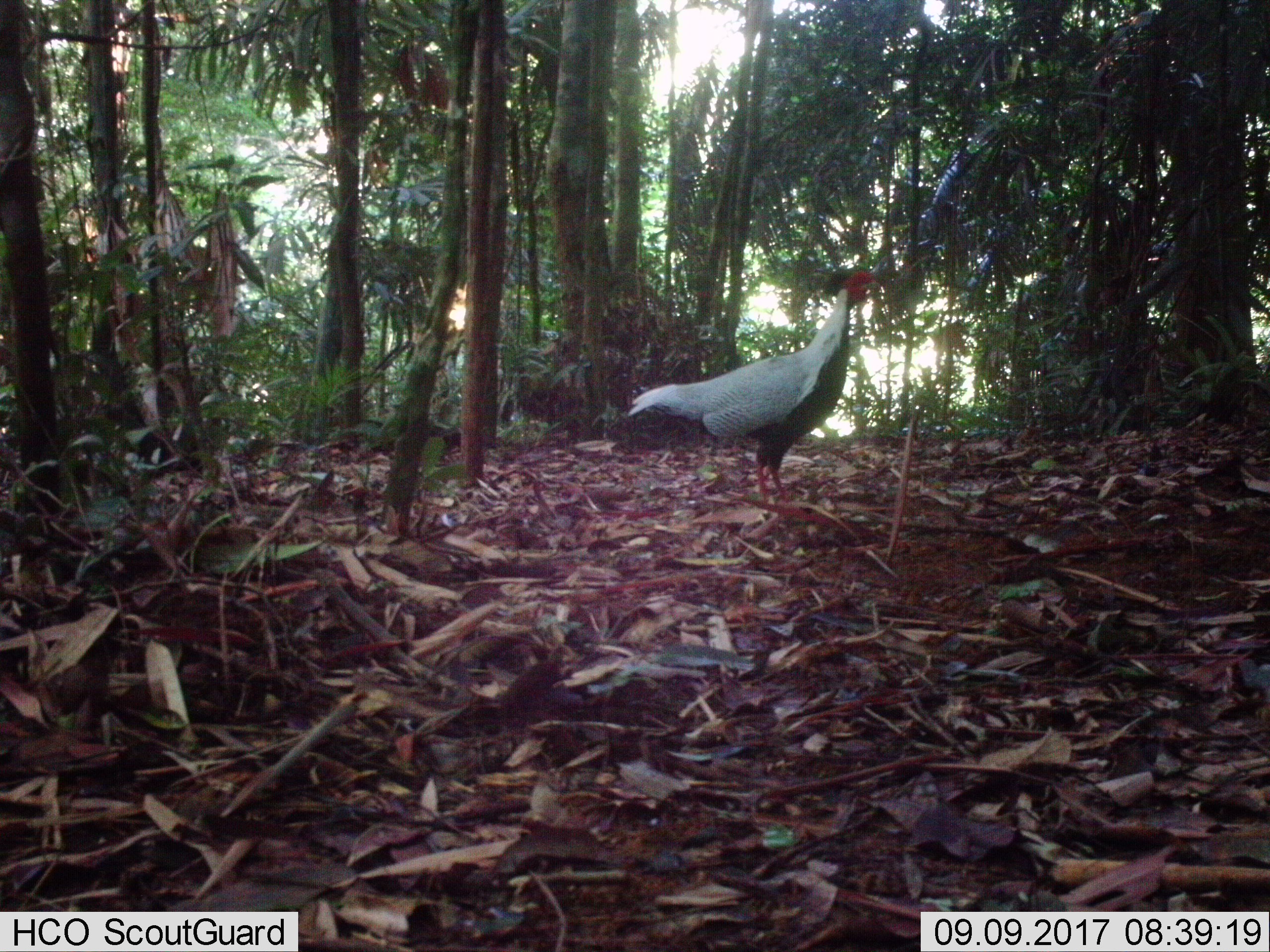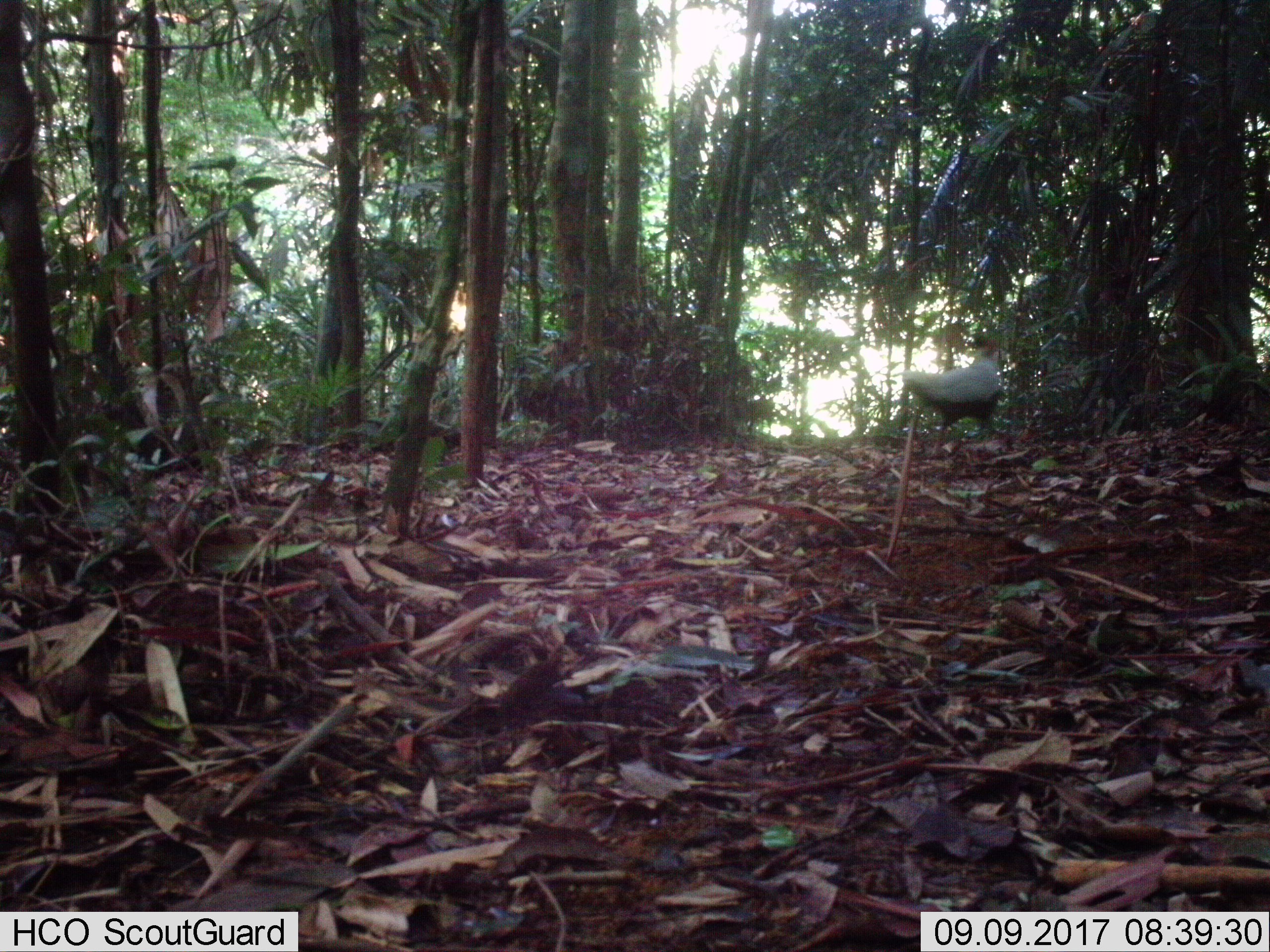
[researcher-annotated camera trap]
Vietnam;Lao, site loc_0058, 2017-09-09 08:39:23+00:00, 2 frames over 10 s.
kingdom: Animalia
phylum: Chordata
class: Aves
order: Galliformes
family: Phasianidae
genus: Lophura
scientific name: Lophura nycthemera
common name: silver pheasant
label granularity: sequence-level